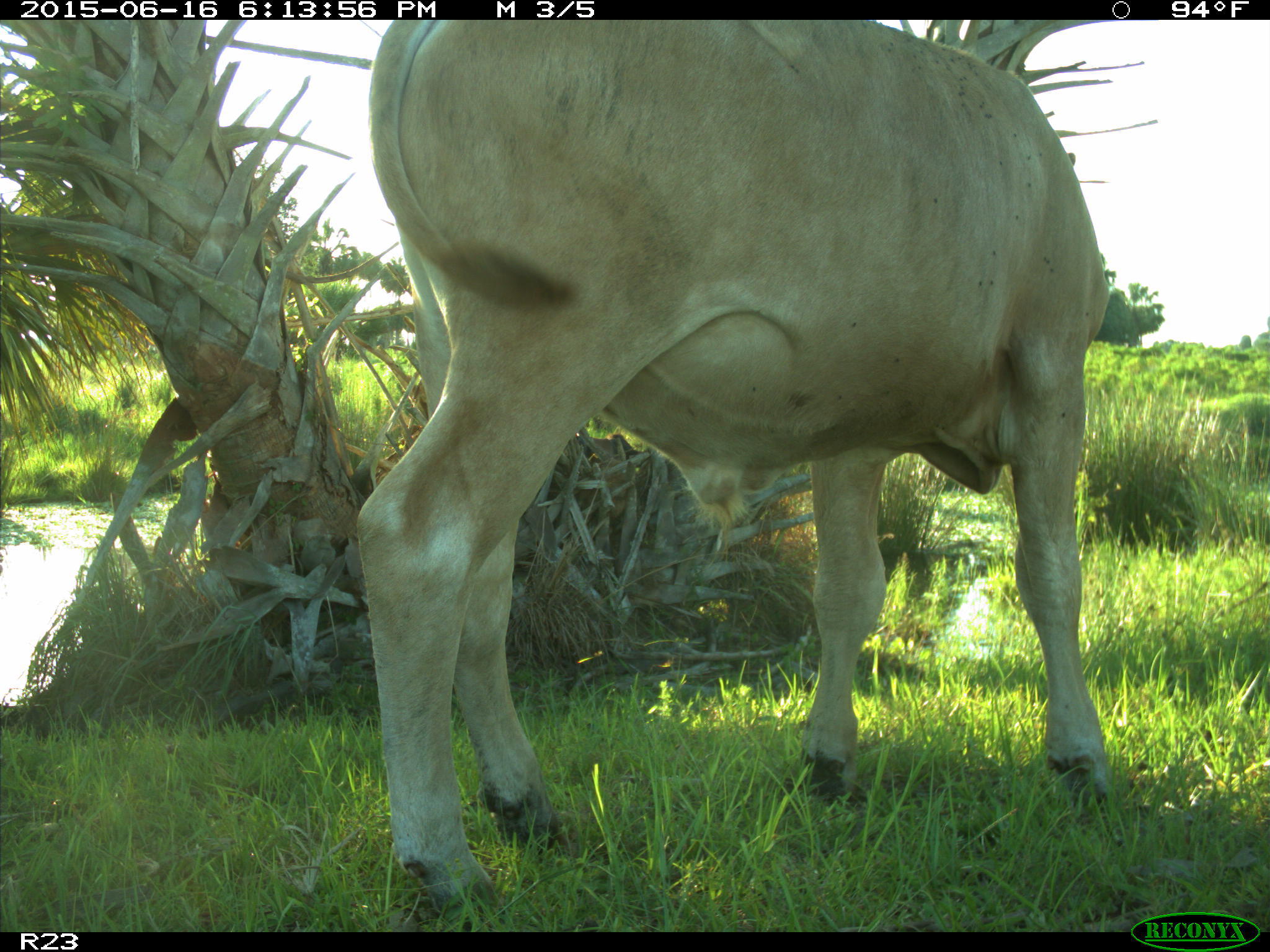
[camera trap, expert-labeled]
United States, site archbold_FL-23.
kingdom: Animalia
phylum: Chordata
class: Mammalia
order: Artiodactyla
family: Bovidae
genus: Bos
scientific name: Bos taurus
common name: domestic cow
Bos taurus (domestic cow).